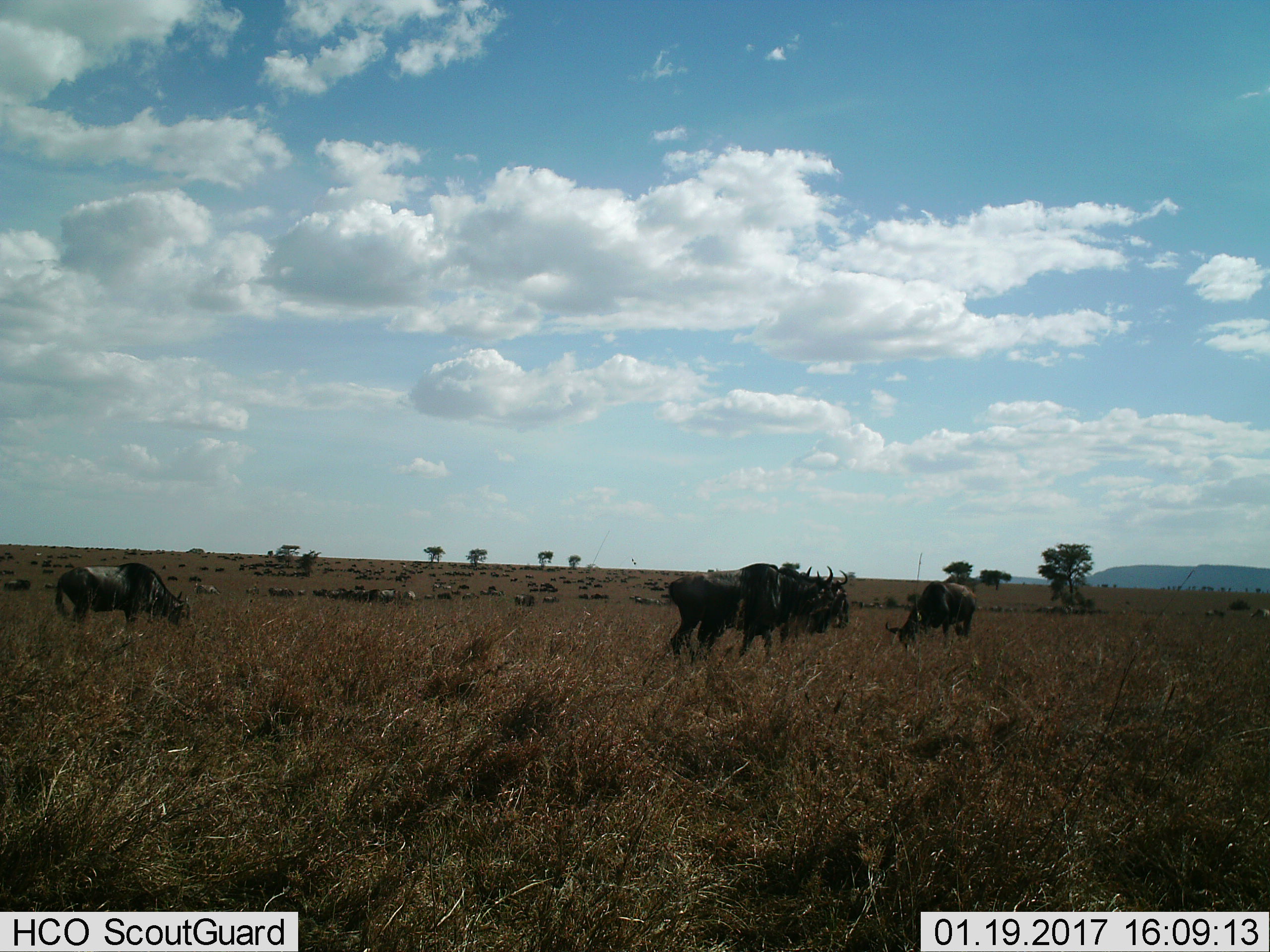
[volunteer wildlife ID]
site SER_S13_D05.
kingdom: Animalia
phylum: Chordata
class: Mammalia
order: Artiodactyla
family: Bovidae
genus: Connochaetes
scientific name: Connochaetes taurinus taurinus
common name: blue wildebeest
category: wildebeestblue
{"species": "wildebeestblue (blue wildebeest) (Connochaetes taurinus taurinus)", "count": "51+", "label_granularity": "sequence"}